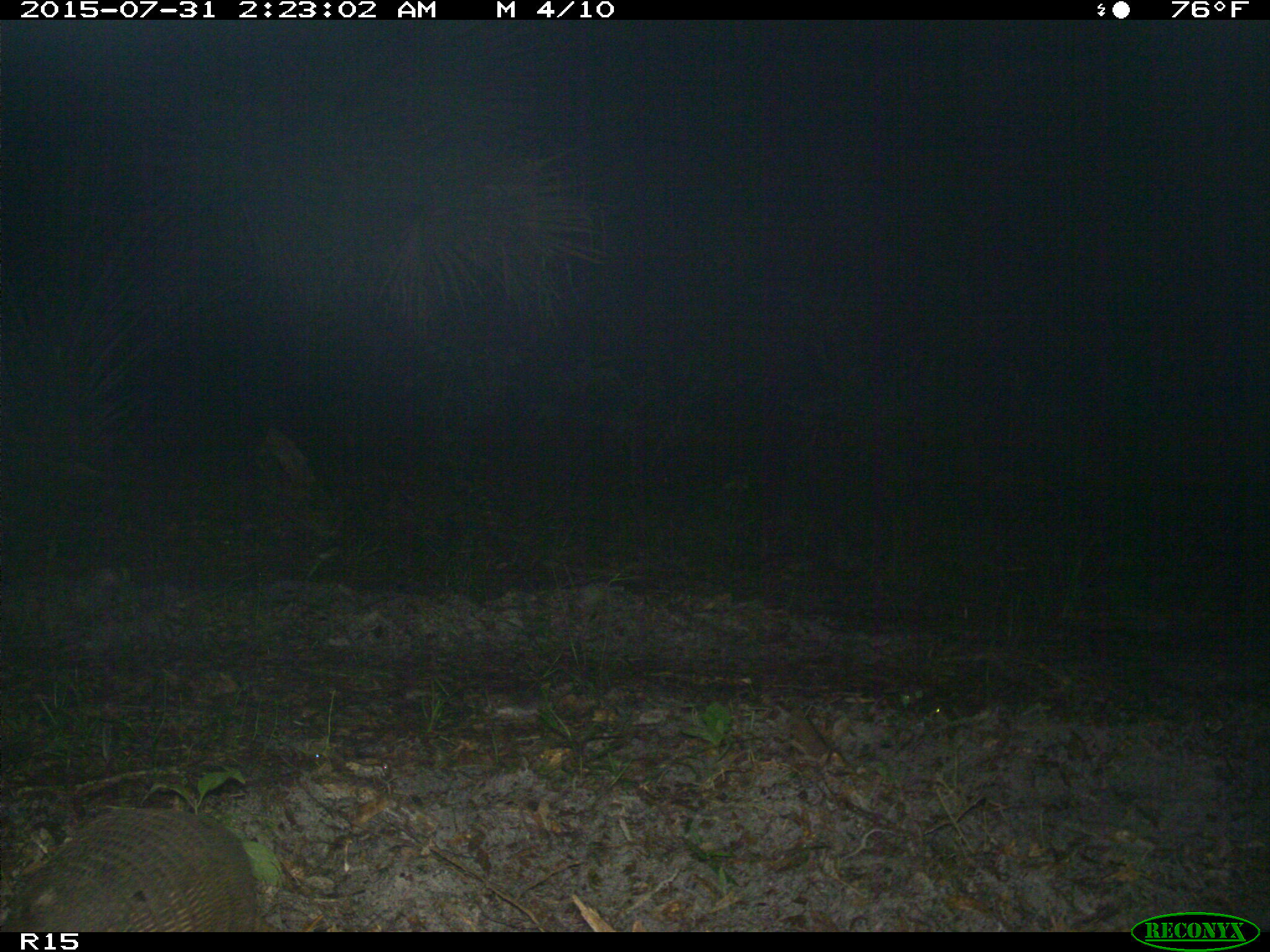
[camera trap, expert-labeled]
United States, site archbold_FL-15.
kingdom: Animalia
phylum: Chordata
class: Mammalia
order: Cingulata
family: Dasypodidae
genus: Dasypus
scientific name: Dasypus novemcinctus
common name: nine-banded armadillo